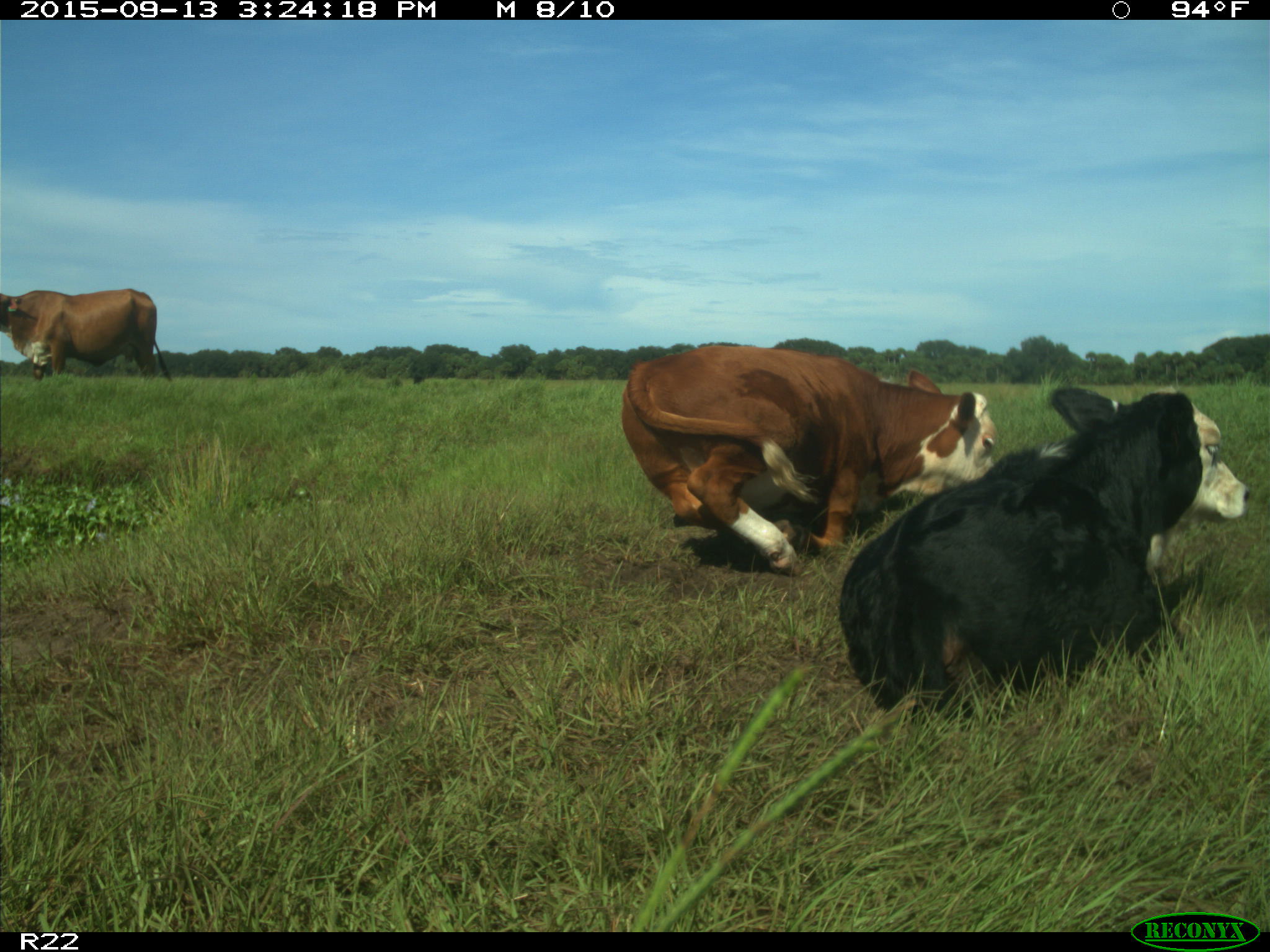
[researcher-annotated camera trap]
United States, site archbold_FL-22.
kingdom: Animalia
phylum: Chordata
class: Mammalia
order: Artiodactyla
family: Bovidae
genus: Bos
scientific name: Bos taurus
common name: domestic cow